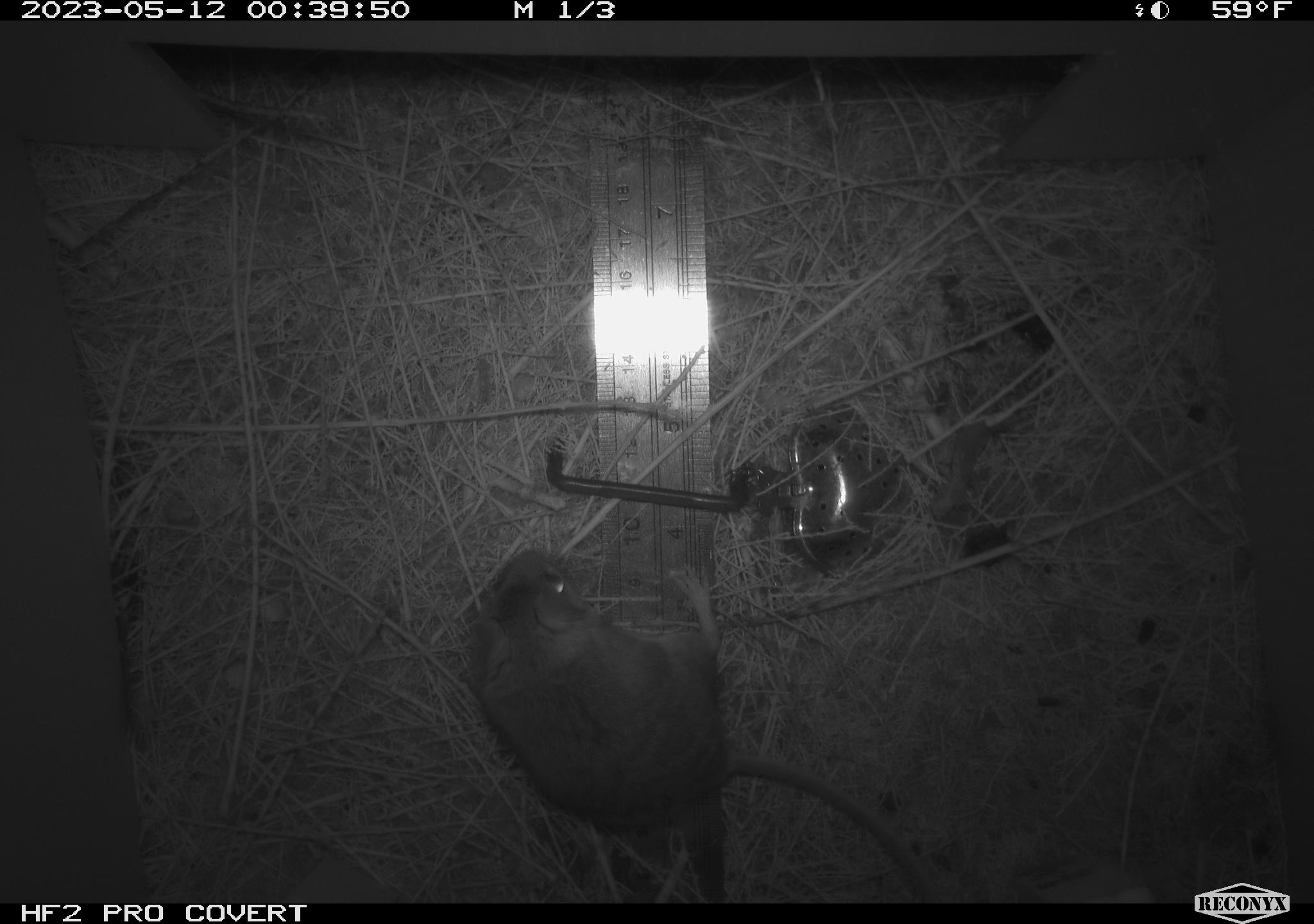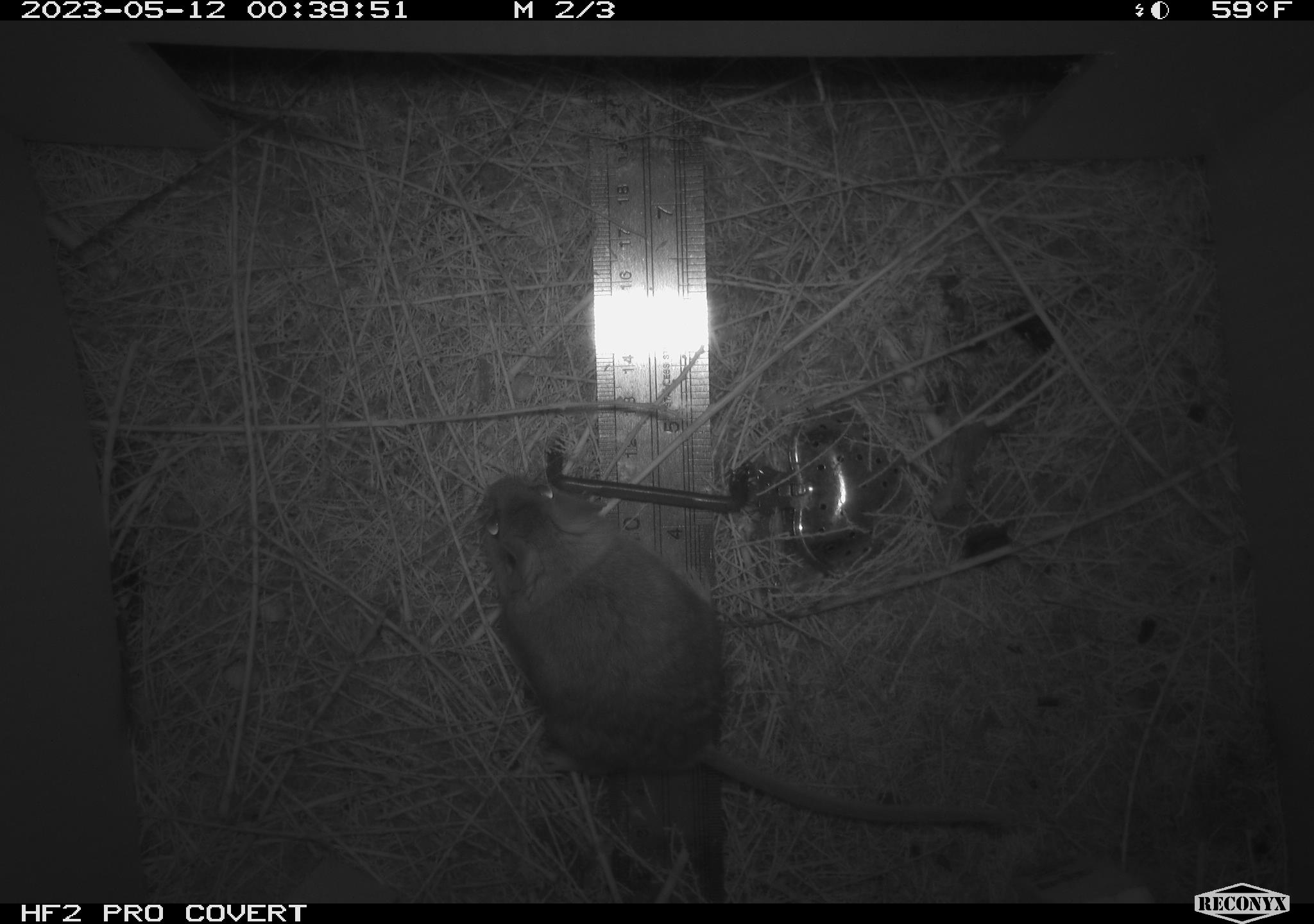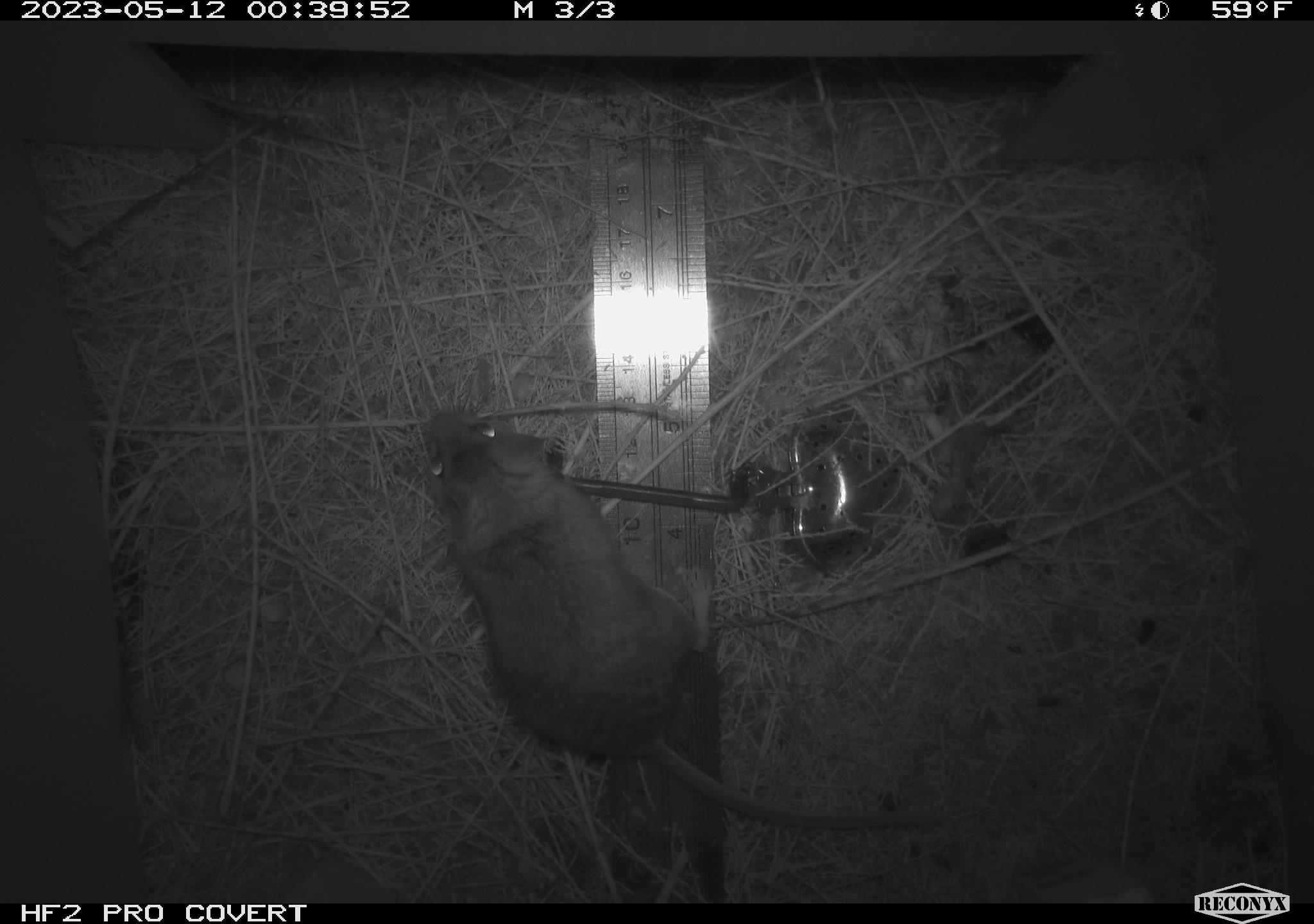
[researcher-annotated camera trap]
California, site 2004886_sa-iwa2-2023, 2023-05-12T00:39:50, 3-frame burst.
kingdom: Animalia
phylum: Chordata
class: Mammalia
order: Rodentia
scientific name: Rodentia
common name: mouse species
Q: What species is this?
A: Mouse species (Rodentia).